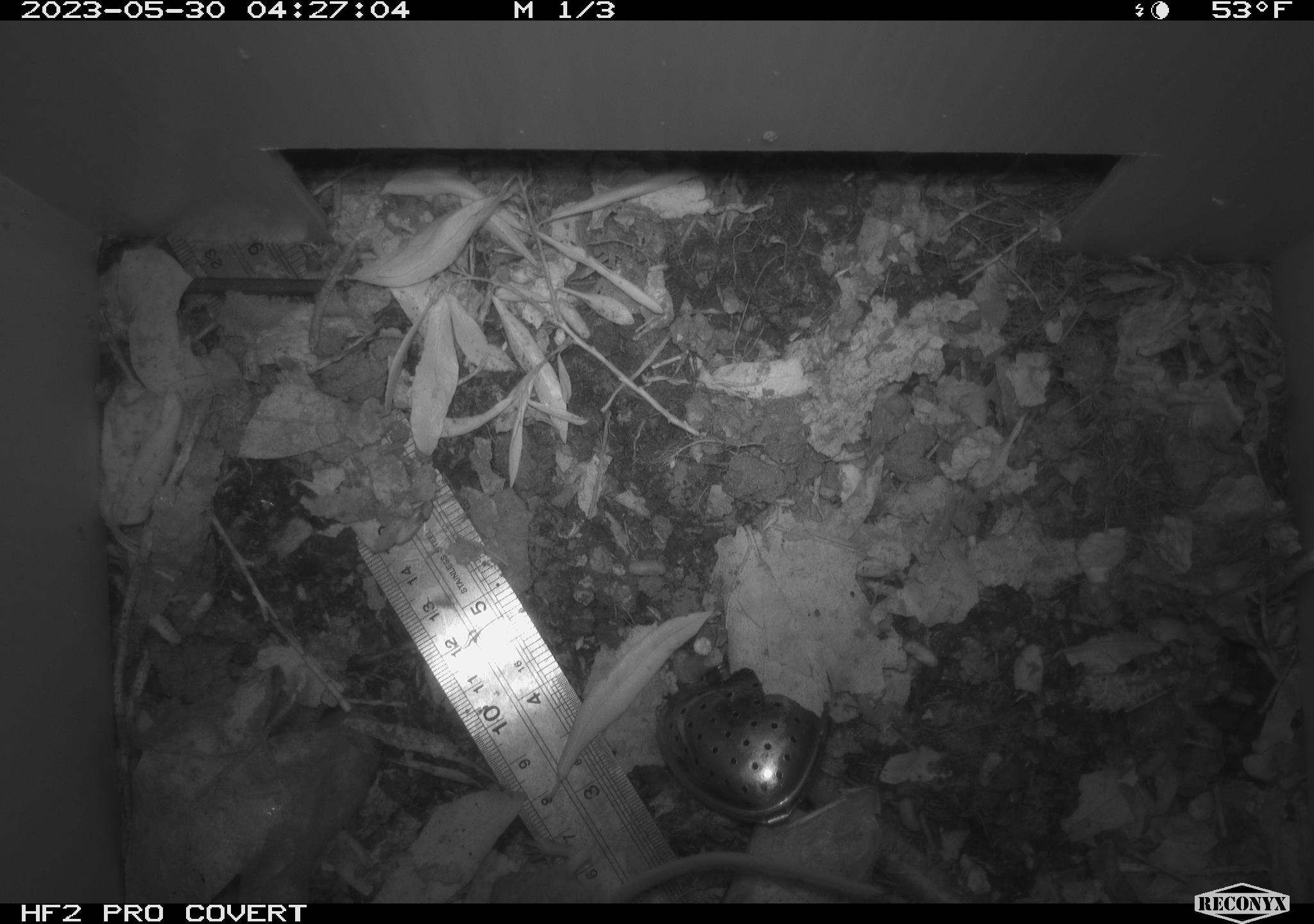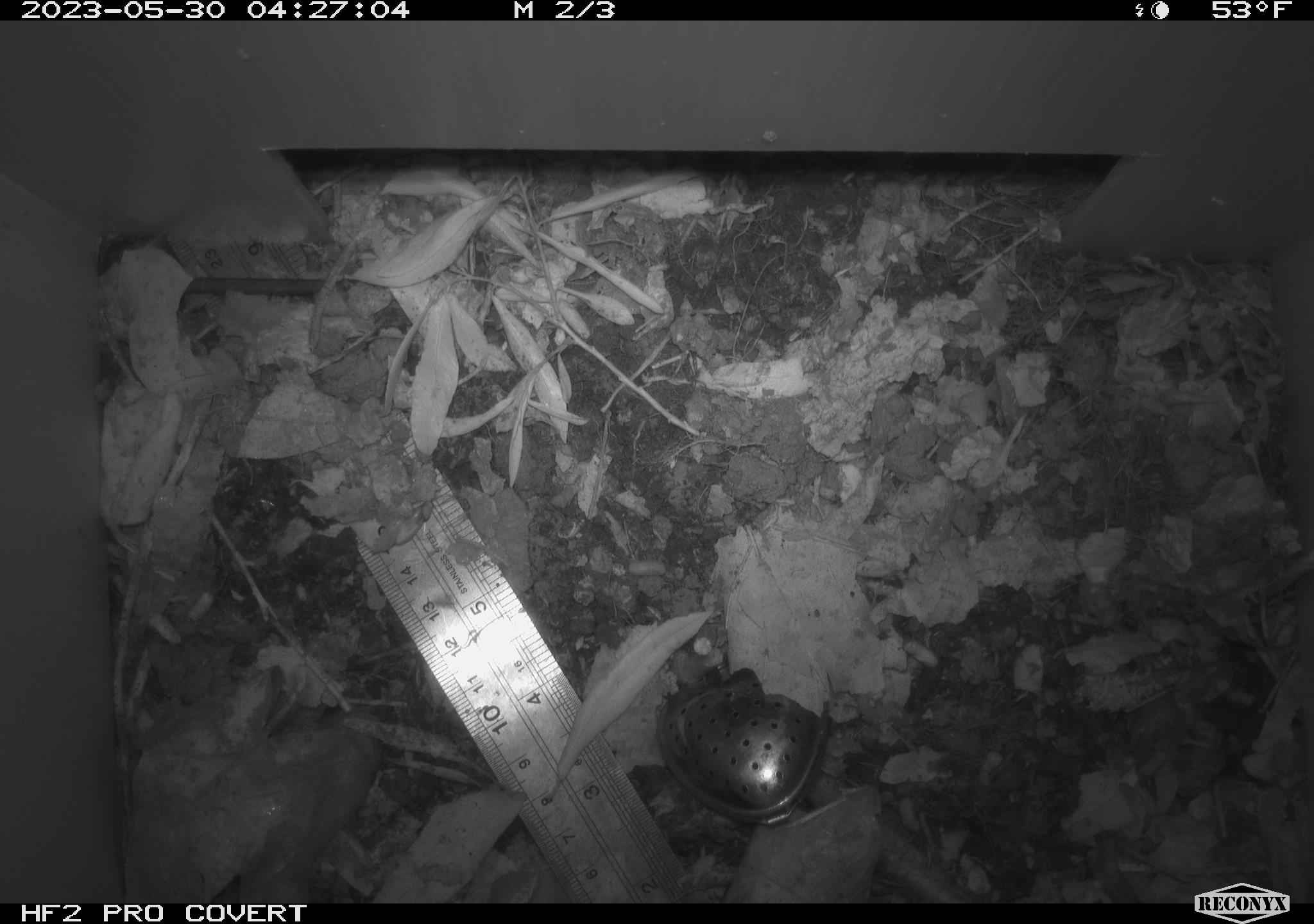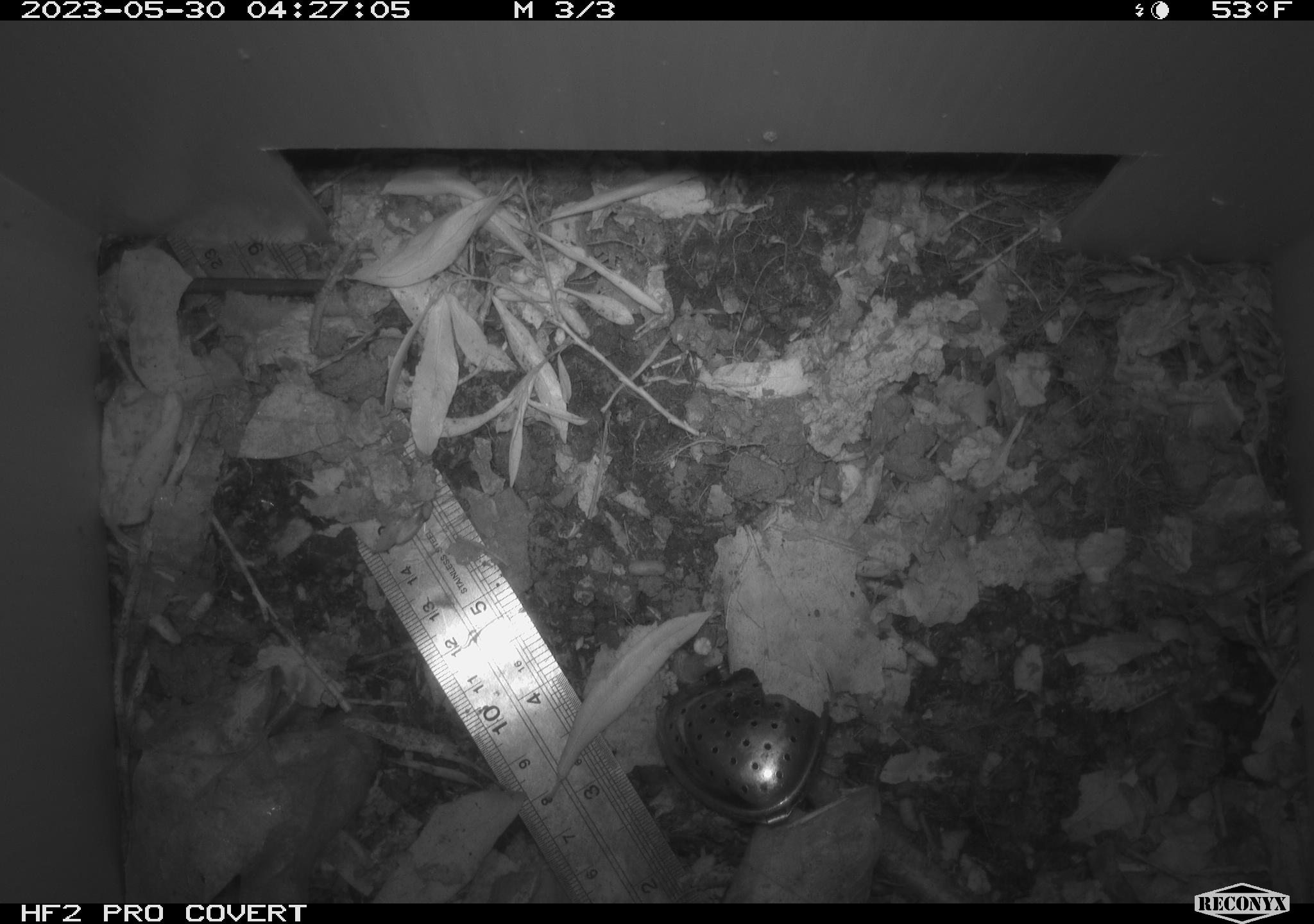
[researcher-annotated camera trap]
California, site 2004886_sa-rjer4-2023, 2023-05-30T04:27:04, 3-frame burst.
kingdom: Animalia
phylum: Chordata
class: Mammalia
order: Rodentia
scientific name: Rodentia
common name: mouse species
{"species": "mouse species (Rodentia)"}